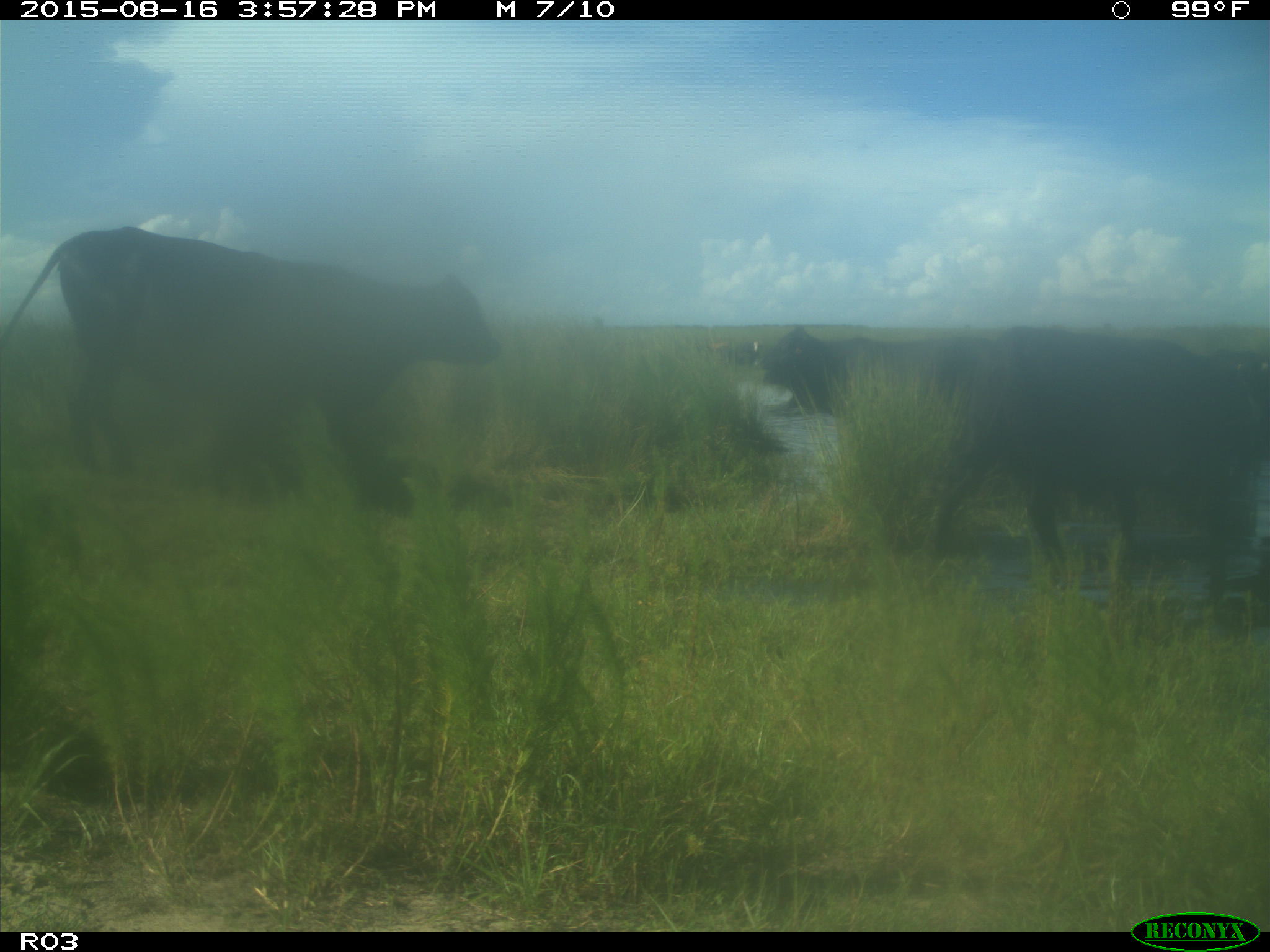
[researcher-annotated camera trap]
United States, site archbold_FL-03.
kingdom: Animalia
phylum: Chordata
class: Mammalia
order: Artiodactyla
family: Bovidae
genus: Bos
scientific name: Bos taurus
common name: domestic cow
Bos taurus (domestic cow).